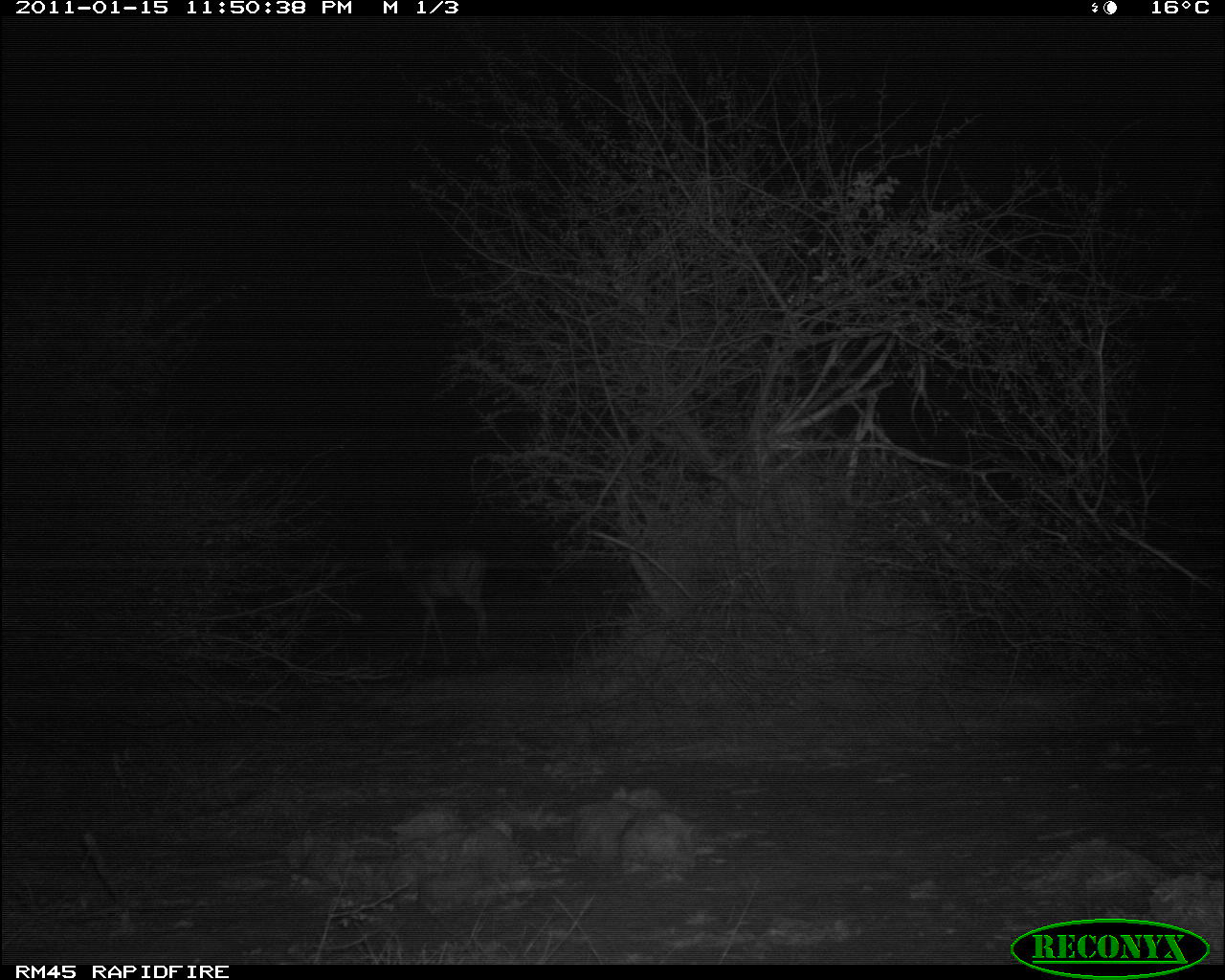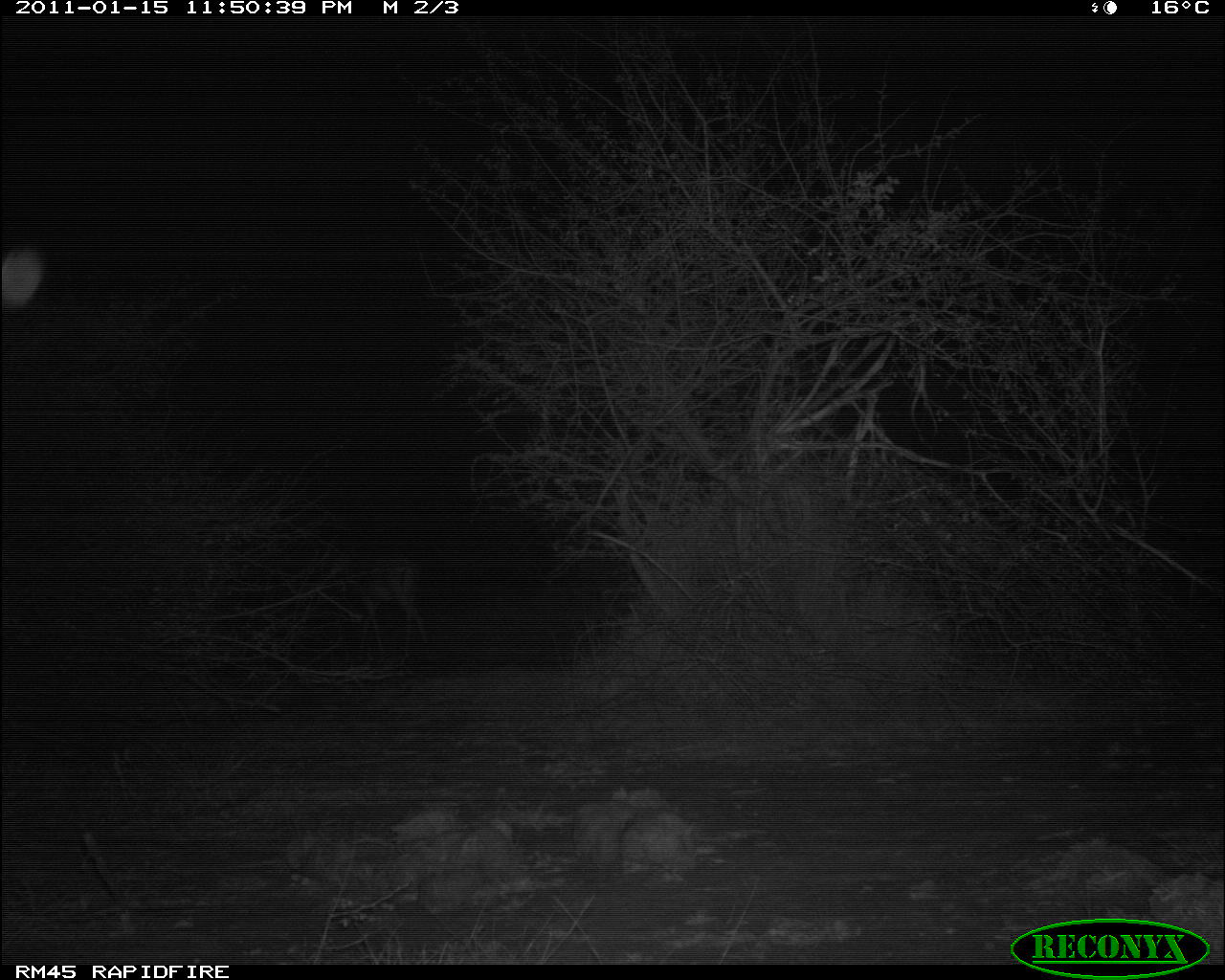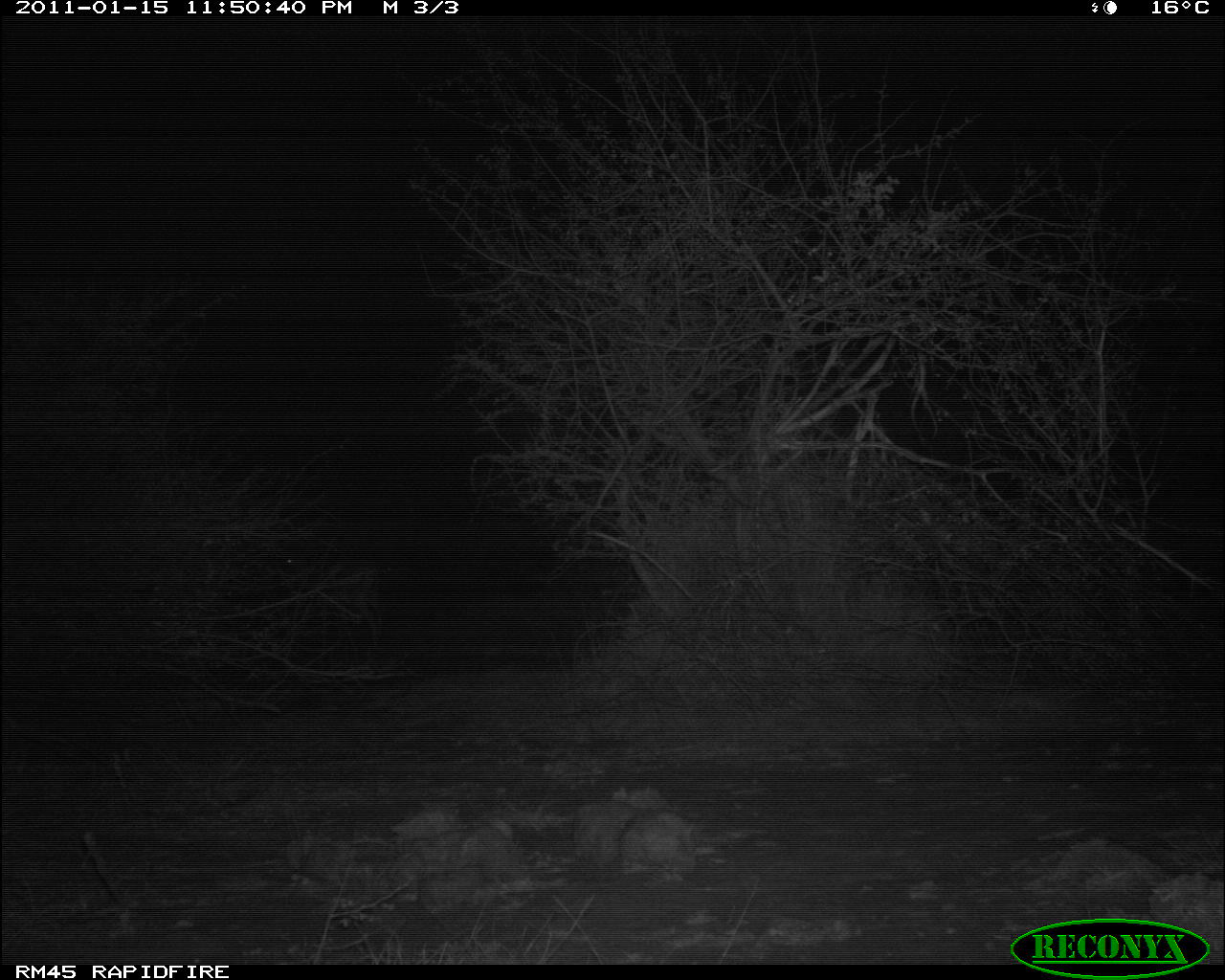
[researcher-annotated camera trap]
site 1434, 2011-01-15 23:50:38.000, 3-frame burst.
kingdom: Animalia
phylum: Chordata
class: Mammalia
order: Artiodactyla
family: Bovidae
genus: Aepyceros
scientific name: Aepyceros melampus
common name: impala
Aepyceros melampus (impala), count 1.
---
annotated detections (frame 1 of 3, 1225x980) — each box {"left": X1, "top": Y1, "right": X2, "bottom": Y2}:
aepyceros melampus: {"left": 376, "top": 534, "right": 492, "bottom": 667}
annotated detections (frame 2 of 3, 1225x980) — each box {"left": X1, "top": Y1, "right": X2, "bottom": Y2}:
aepyceros melampus: {"left": 342, "top": 548, "right": 430, "bottom": 658}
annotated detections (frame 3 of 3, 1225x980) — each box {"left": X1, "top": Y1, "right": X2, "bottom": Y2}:
aepyceros melampus: {"left": 279, "top": 544, "right": 386, "bottom": 646}